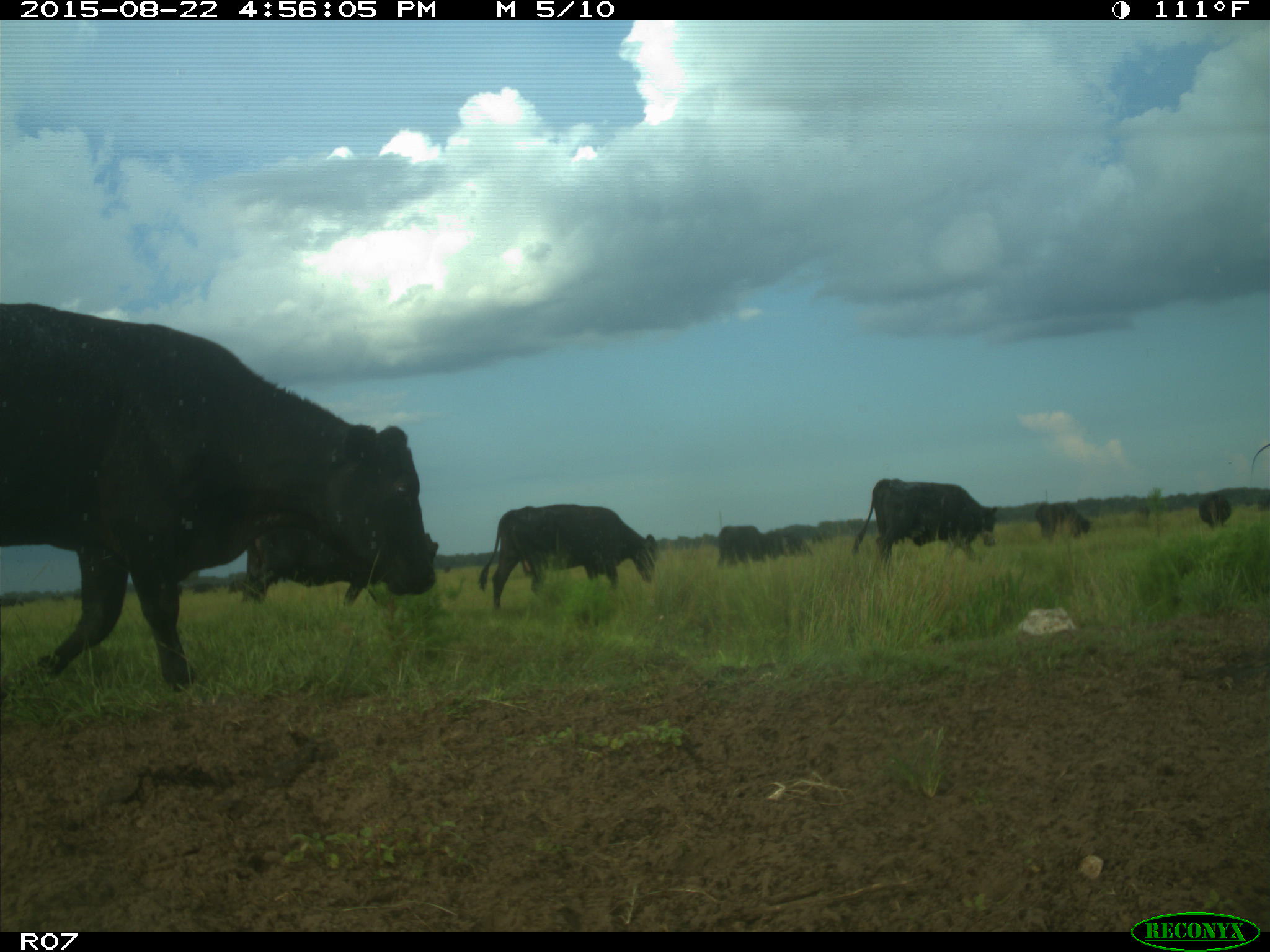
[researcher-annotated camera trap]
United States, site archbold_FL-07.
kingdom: Animalia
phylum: Chordata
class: Mammalia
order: Artiodactyla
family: Bovidae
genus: Bos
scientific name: Bos taurus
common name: domestic cow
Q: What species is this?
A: Bos taurus (domestic cow).